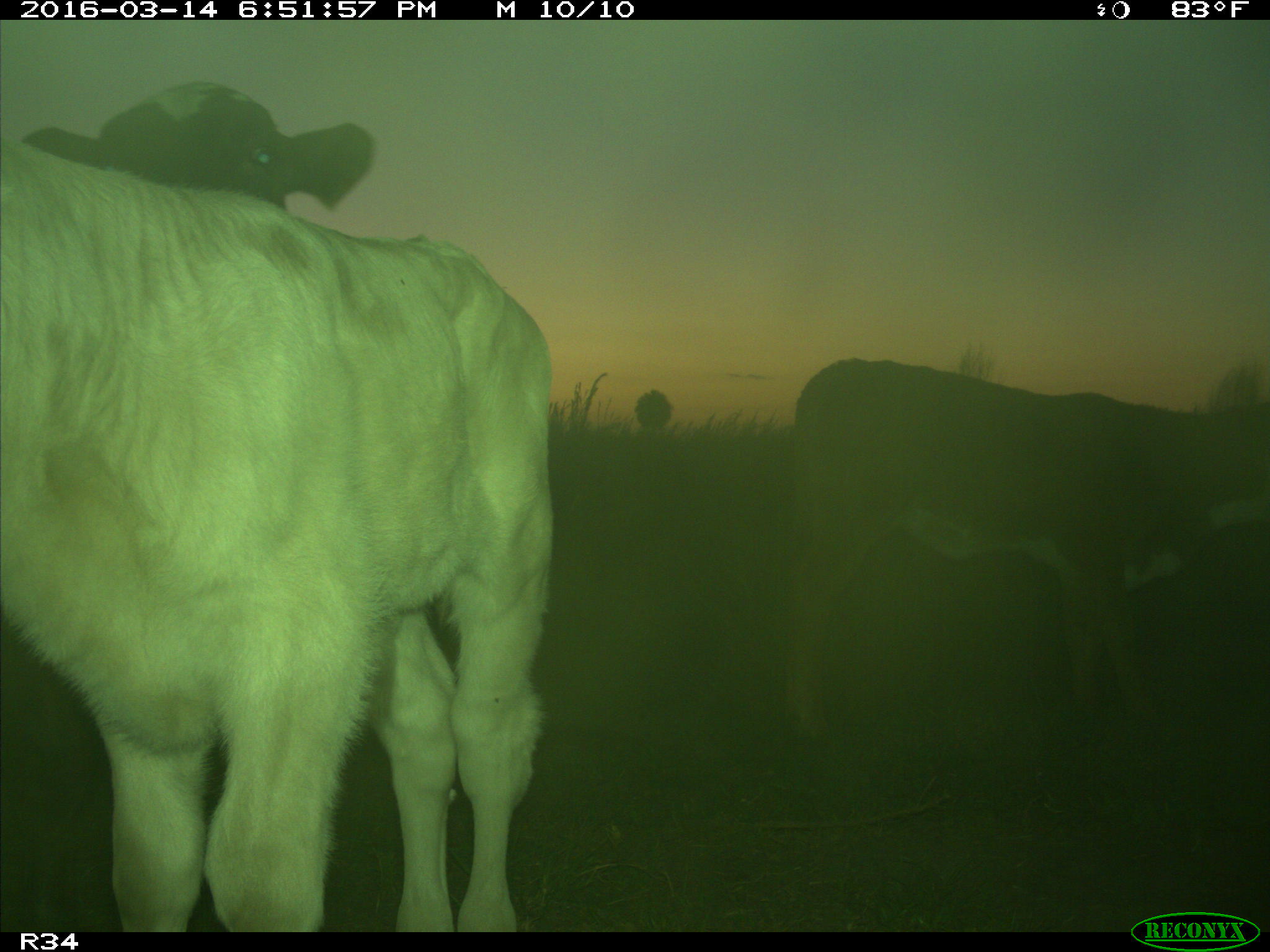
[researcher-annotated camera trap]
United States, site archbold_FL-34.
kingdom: Animalia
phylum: Chordata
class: Mammalia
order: Artiodactyla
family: Bovidae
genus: Bos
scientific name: Bos taurus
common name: domestic cow